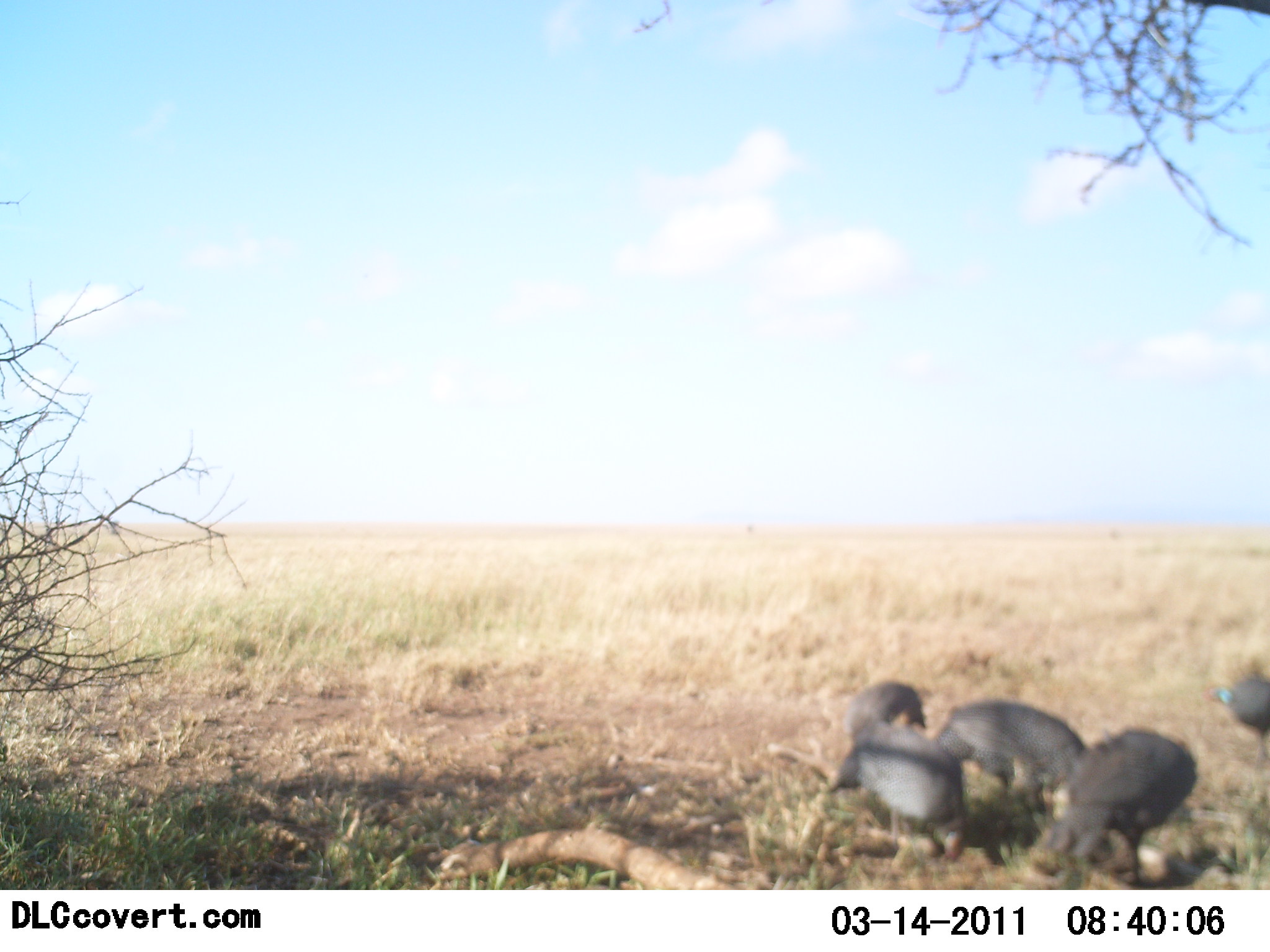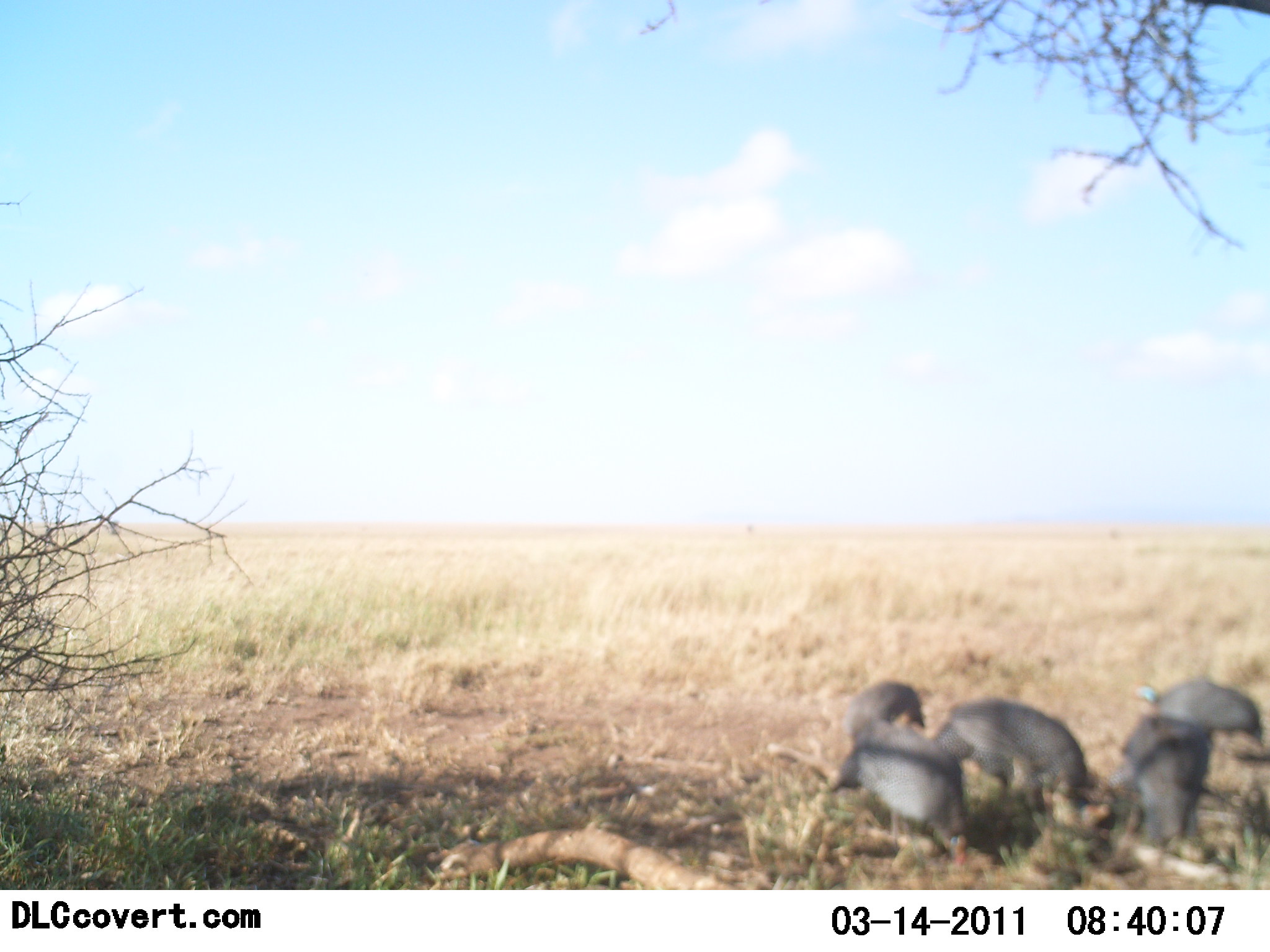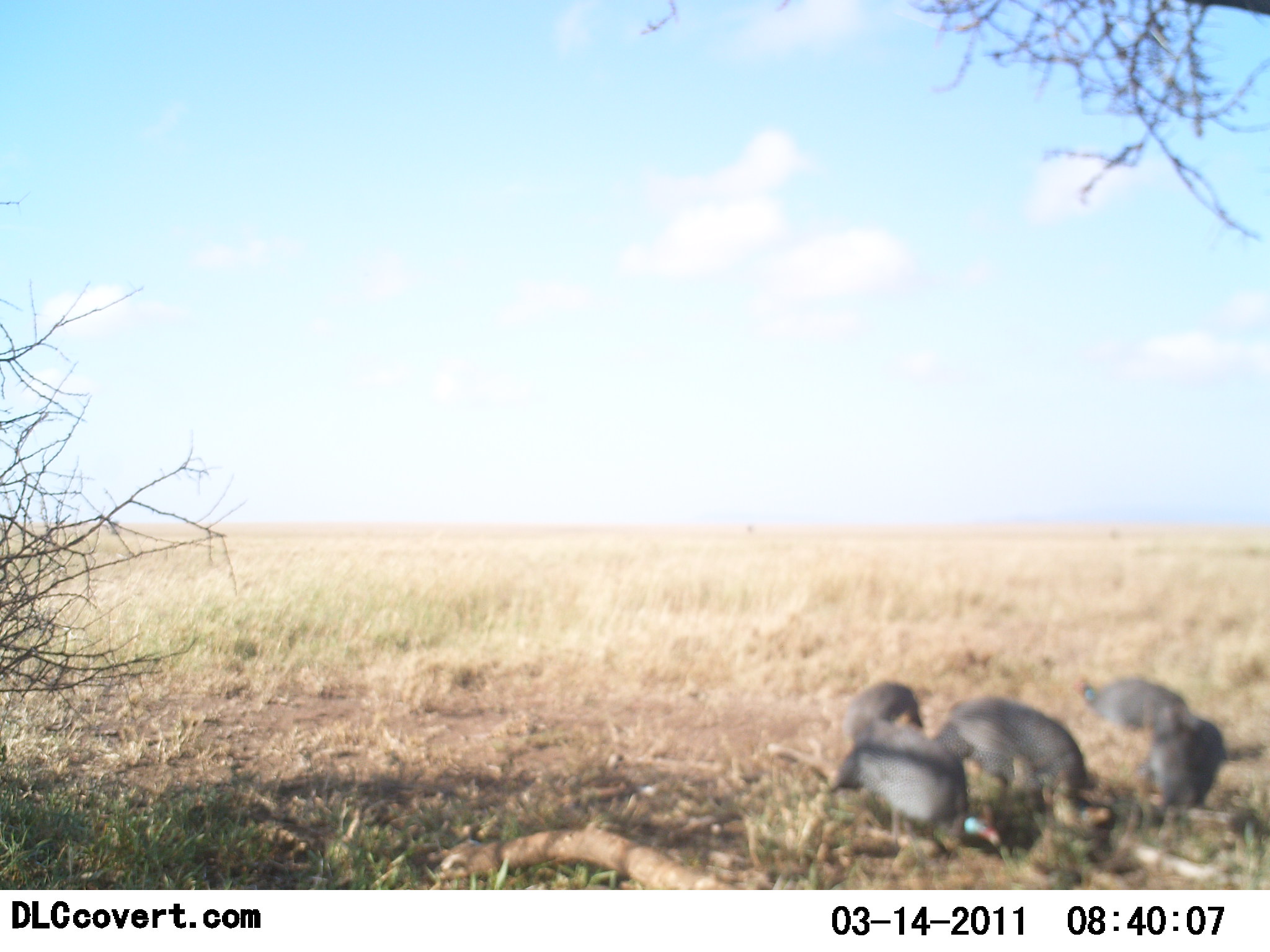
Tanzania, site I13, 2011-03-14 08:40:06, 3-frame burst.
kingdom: Animalia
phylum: Chordata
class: Aves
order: Galliformes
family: Numididae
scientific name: Numididae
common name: guinea fowl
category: guineafowl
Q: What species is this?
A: Guineafowl (guinea fowl) (Numididae).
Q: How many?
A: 5.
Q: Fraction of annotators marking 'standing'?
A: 30%.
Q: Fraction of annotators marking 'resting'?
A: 0%.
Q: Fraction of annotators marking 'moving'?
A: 50%.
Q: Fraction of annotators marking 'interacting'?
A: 0%.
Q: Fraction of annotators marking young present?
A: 0%.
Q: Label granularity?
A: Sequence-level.